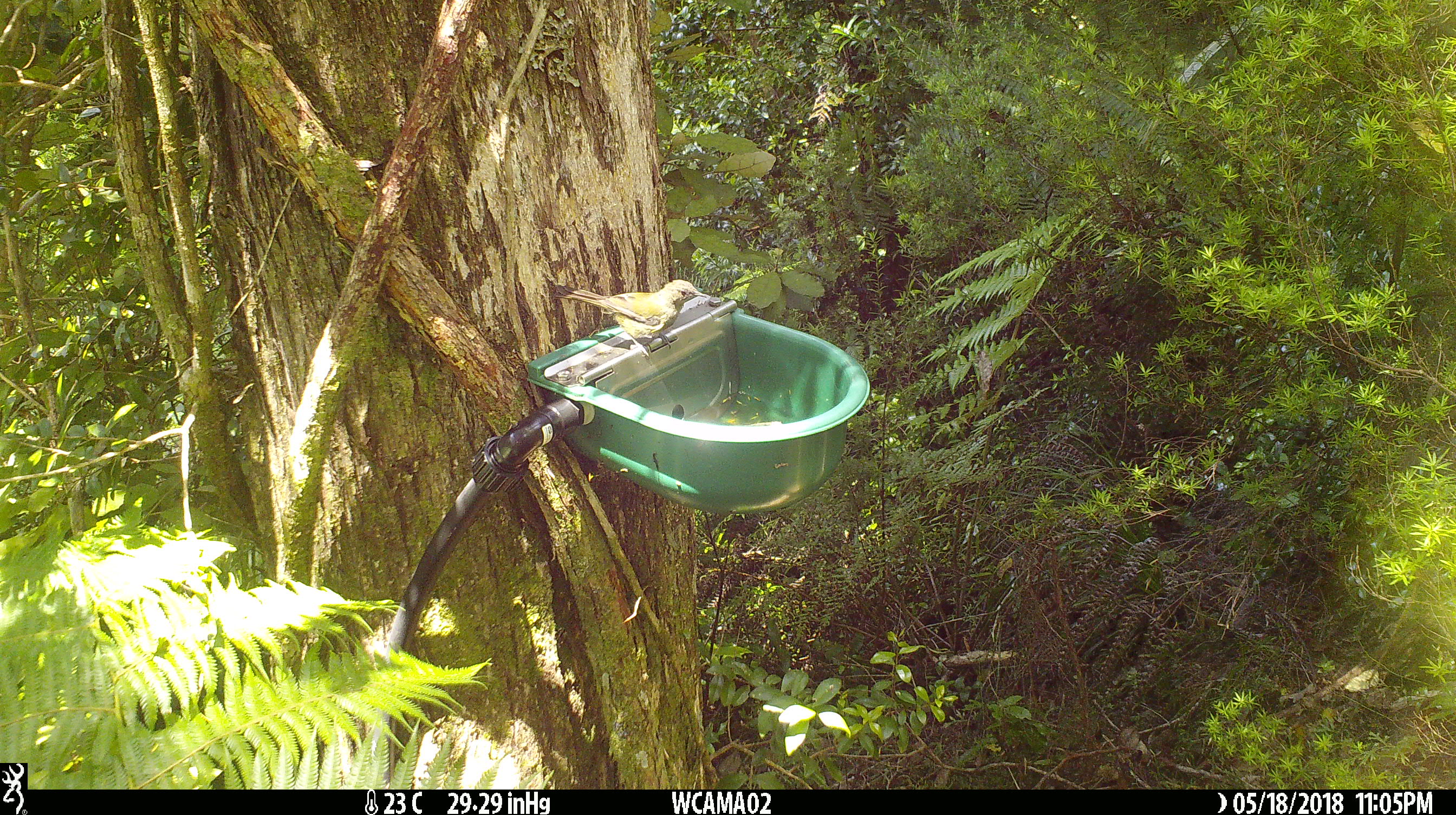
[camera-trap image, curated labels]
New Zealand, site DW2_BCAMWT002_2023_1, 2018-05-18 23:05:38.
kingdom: Animalia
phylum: Chordata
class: Aves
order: Passeriformes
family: Meliphagidae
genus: Anthornis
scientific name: Anthornis melanura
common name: new zealand bellbird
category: bellbird